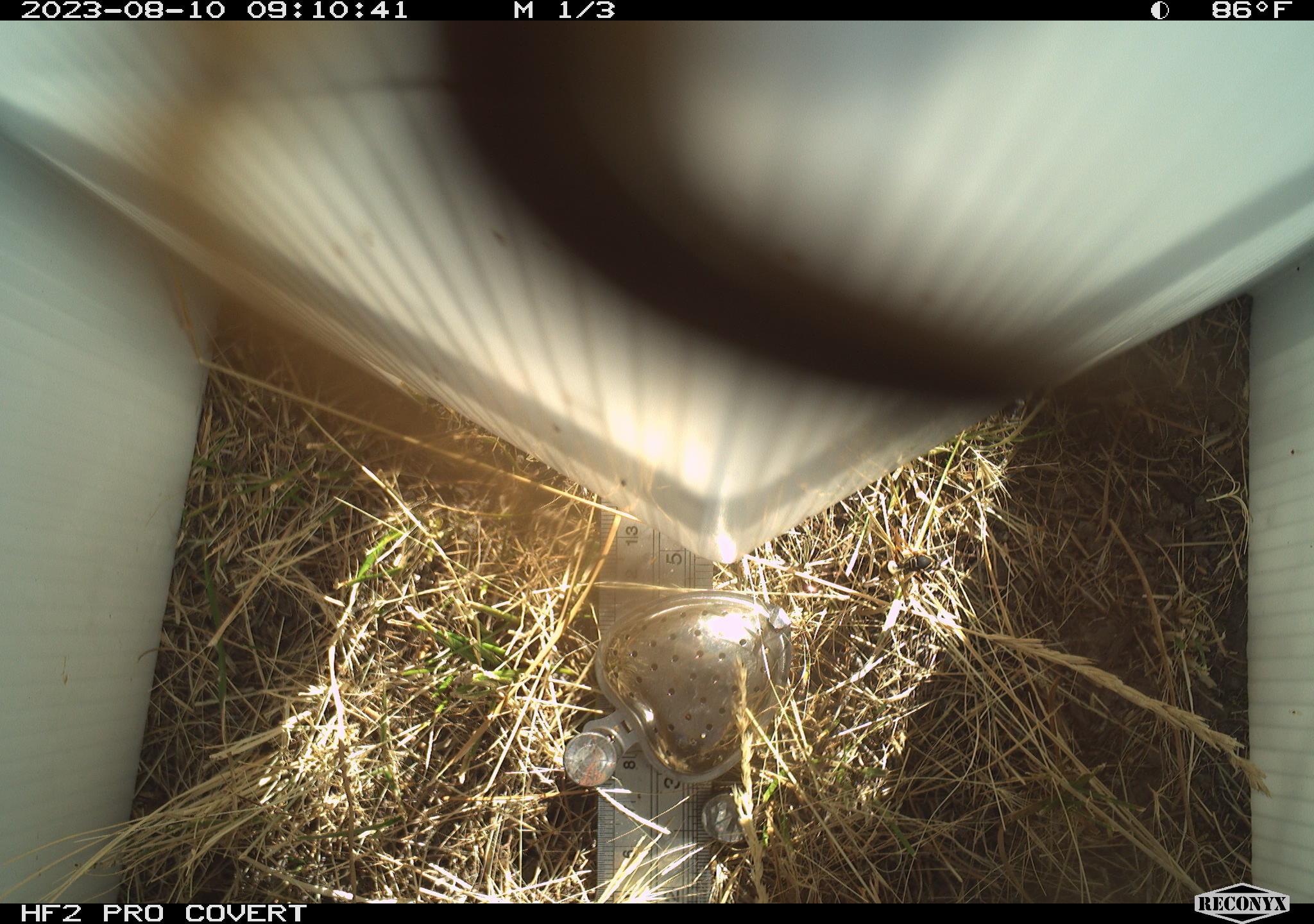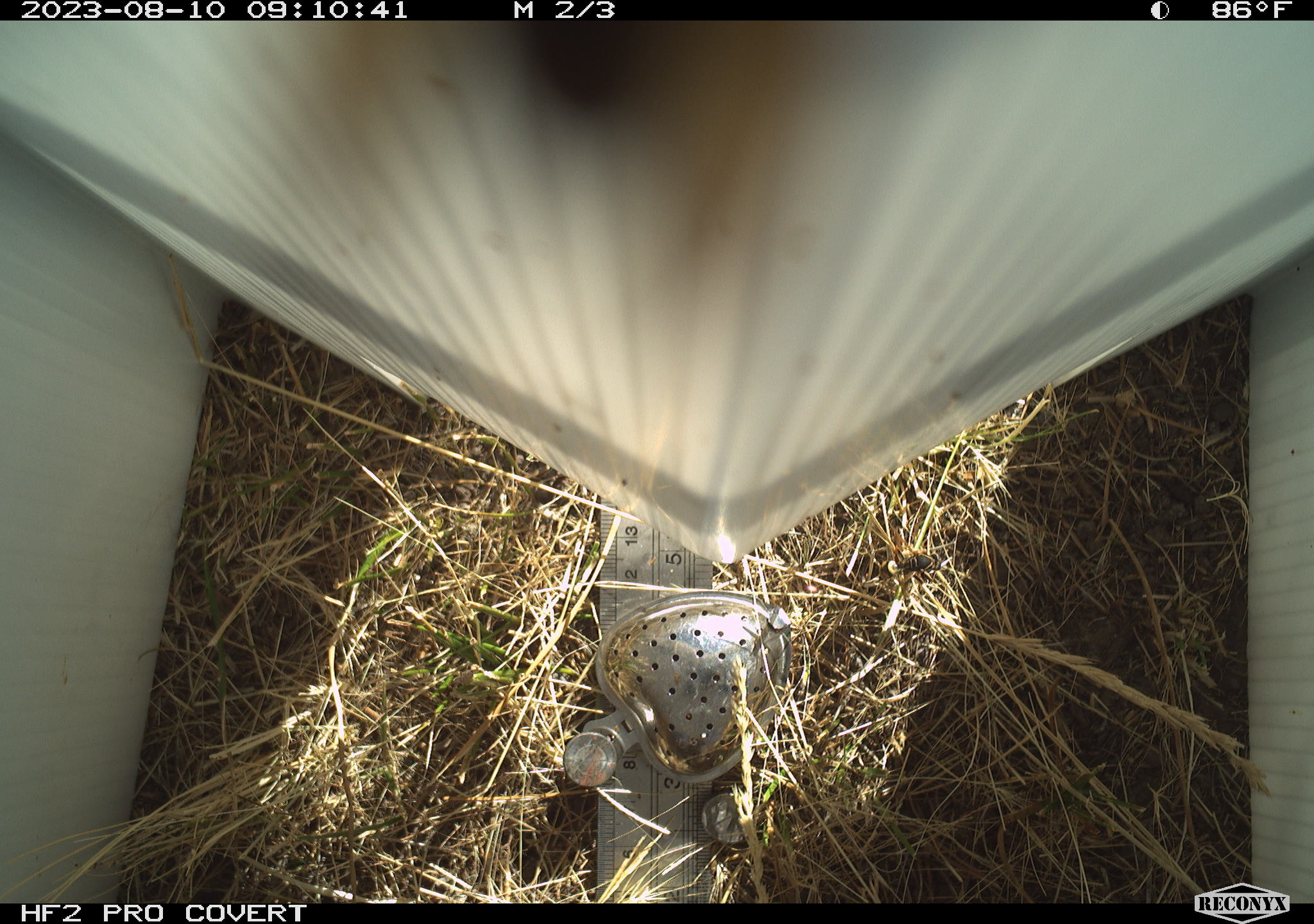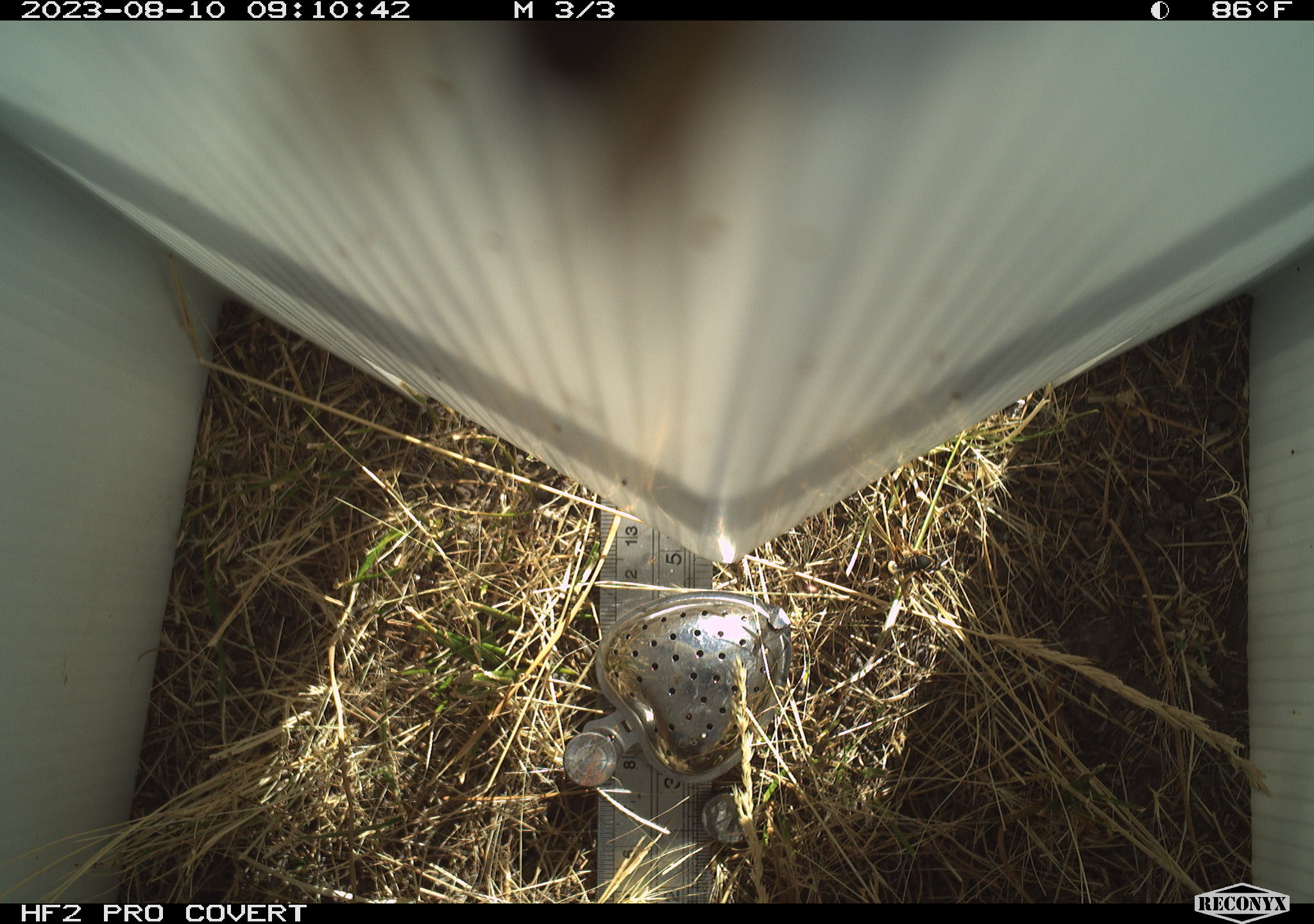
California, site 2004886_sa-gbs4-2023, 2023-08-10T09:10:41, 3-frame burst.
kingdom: Animalia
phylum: Arthropoda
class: Insecta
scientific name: Insecta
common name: insect